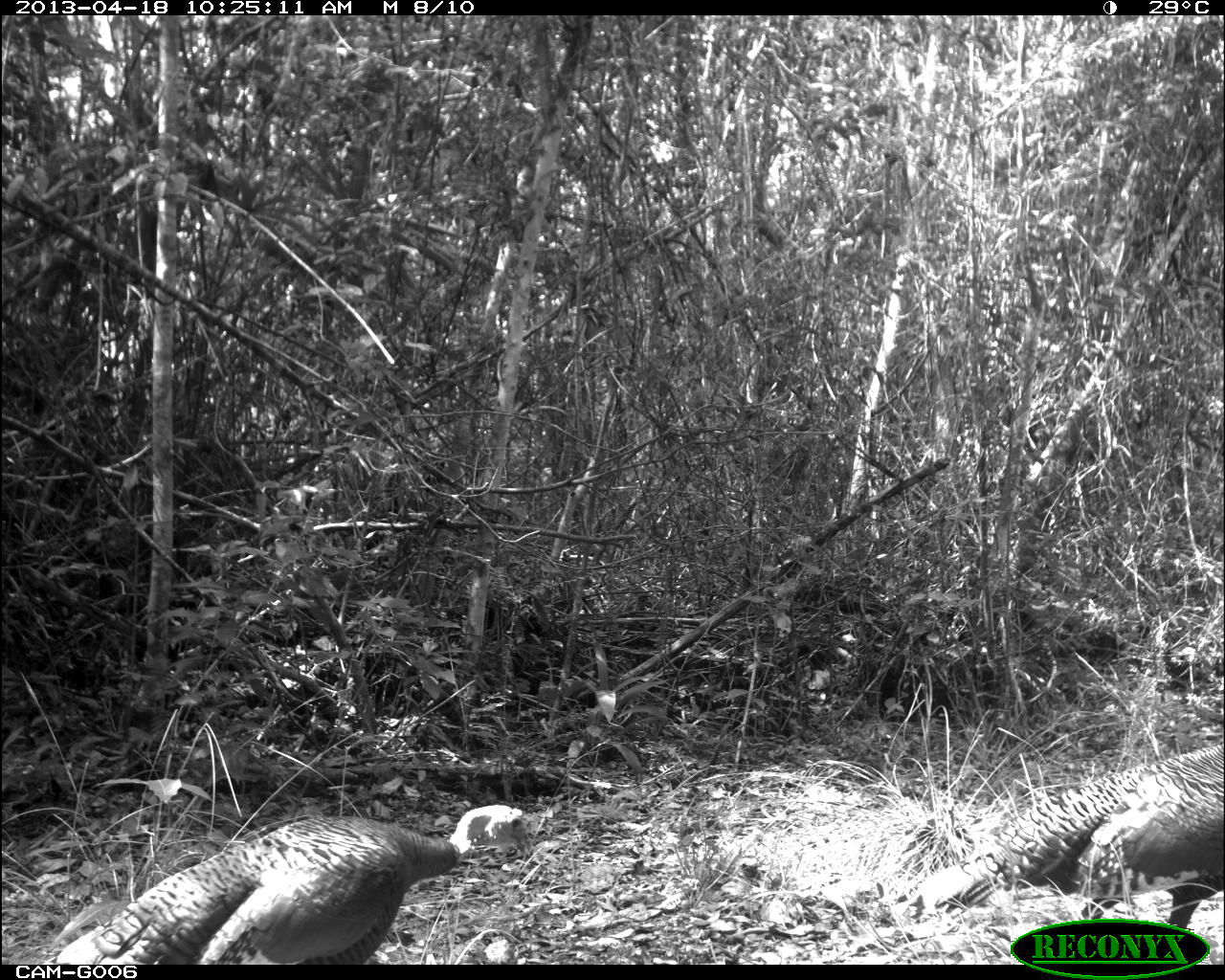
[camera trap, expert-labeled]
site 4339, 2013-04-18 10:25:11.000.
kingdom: Animalia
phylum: Chordata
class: Aves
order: Galliformes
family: Phasianidae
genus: Meleagris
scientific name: Meleagris ocellata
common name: ocellated turkey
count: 2